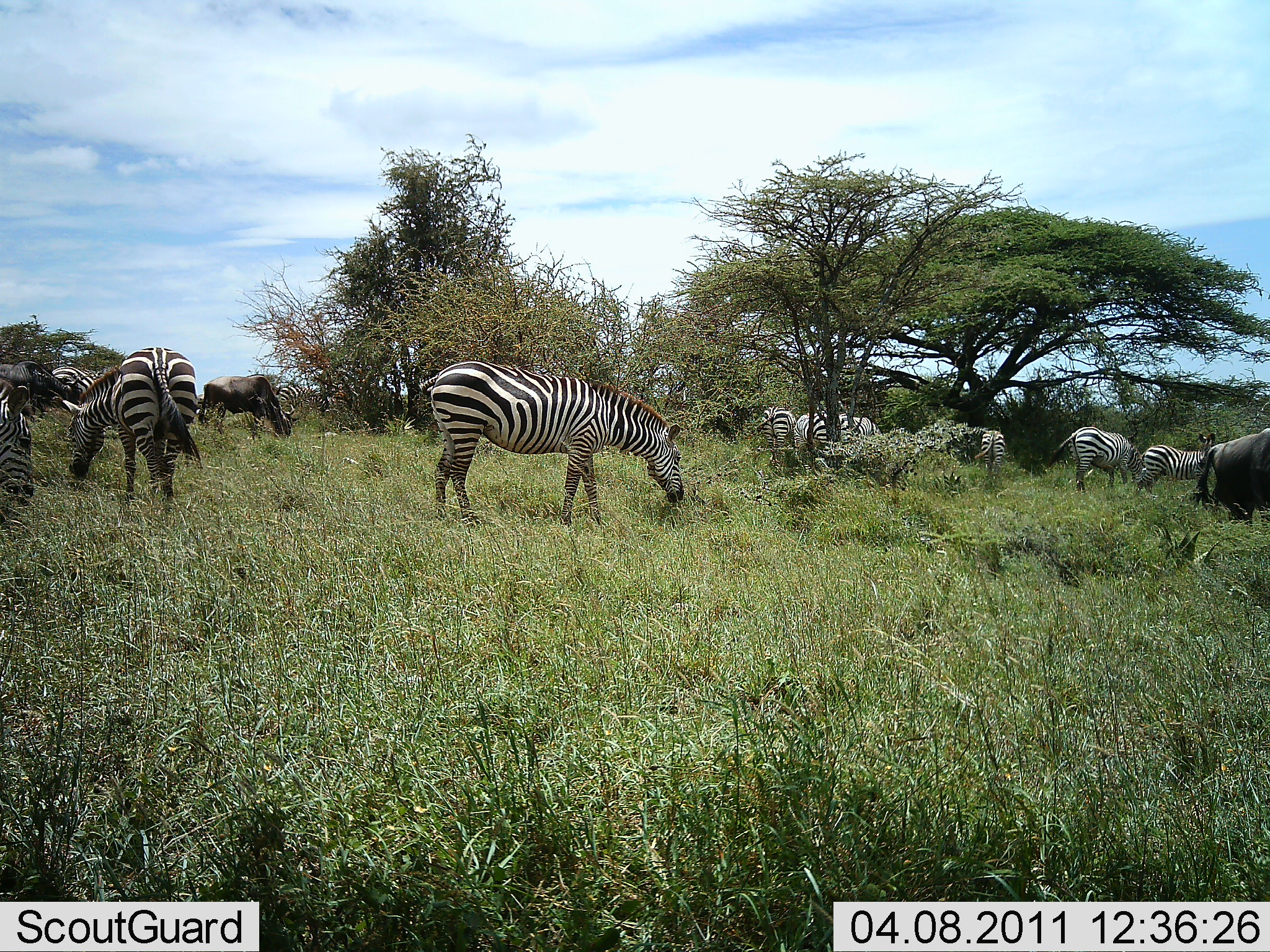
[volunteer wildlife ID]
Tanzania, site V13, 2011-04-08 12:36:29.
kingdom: Animalia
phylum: Chordata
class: Mammalia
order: Artiodactyla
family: Bovidae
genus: Connochaetes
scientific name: Connochaetes taurinus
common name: blue wildebeest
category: wildebeest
Wildebeest (blue wildebeest) (Connochaetes taurinus), count 3. Behavior (volunteer vote fractions): standing 40%, resting 0%, moving 0%, interacting 0%. Young present (vote fraction): 0%. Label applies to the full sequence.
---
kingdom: Animalia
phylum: Chordata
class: Mammalia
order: Perissodactyla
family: Equidae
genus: Equus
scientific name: Equus quagga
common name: plains zebra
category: zebra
Zebra (plains zebra) (Equus quagga), count 10. Behavior (volunteer vote fractions): standing 45%, resting 0%, moving 10%, interacting 10%. Young present (vote fraction): 0%. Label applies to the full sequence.